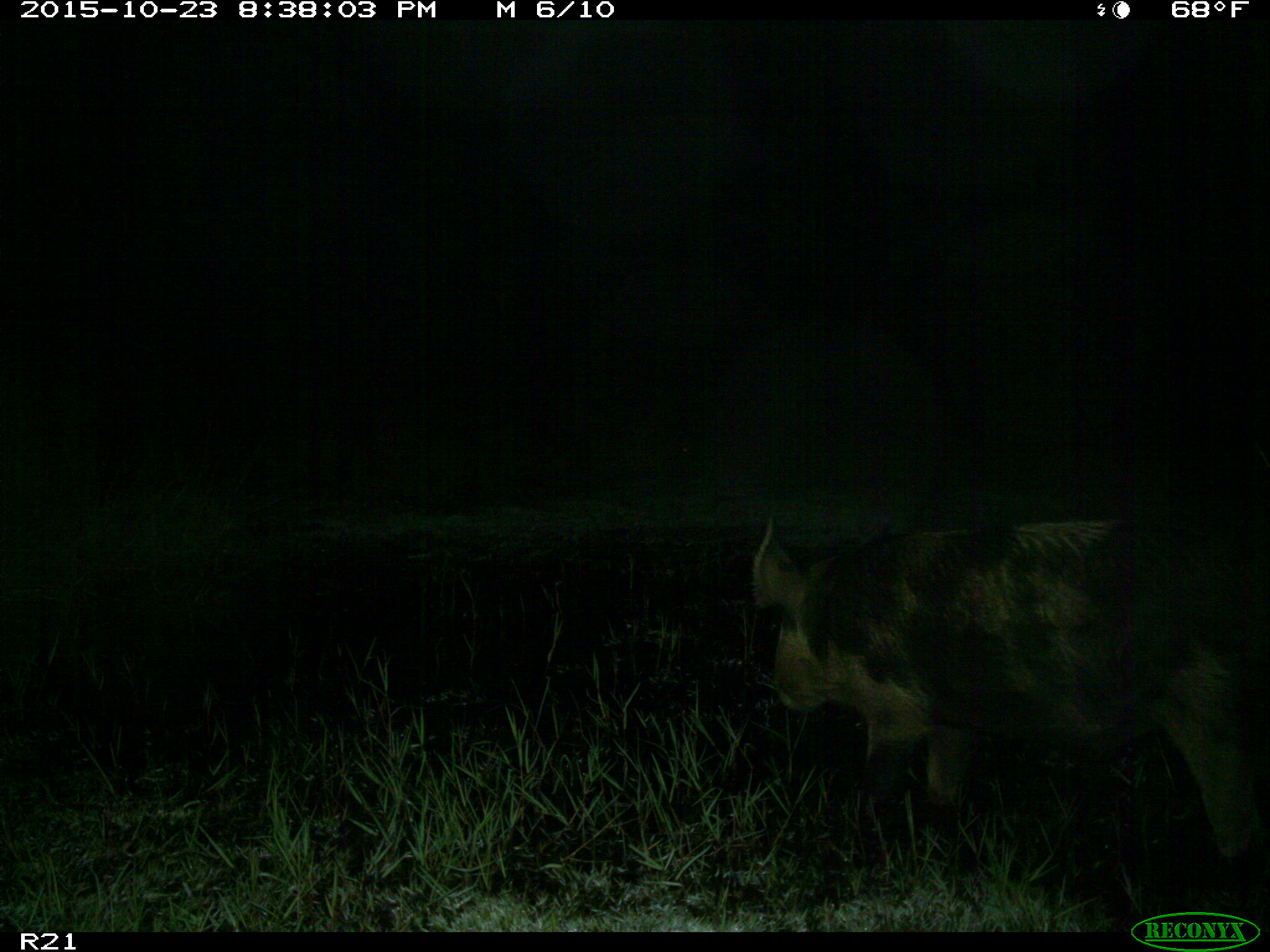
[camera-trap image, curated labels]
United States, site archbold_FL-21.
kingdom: Animalia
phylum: Chordata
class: Mammalia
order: Artiodactyla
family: Suidae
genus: Sus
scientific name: Sus scrofa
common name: wild boar